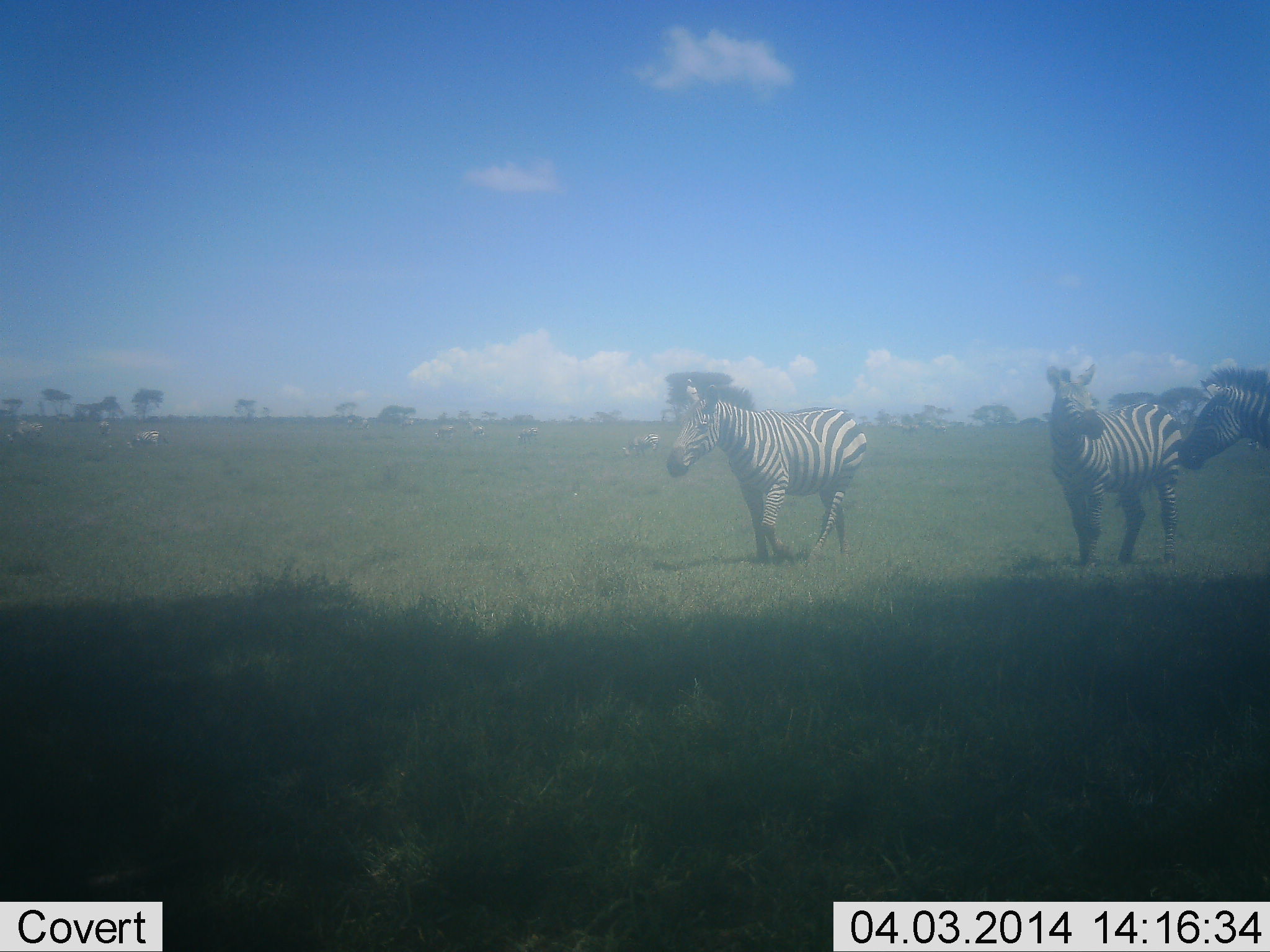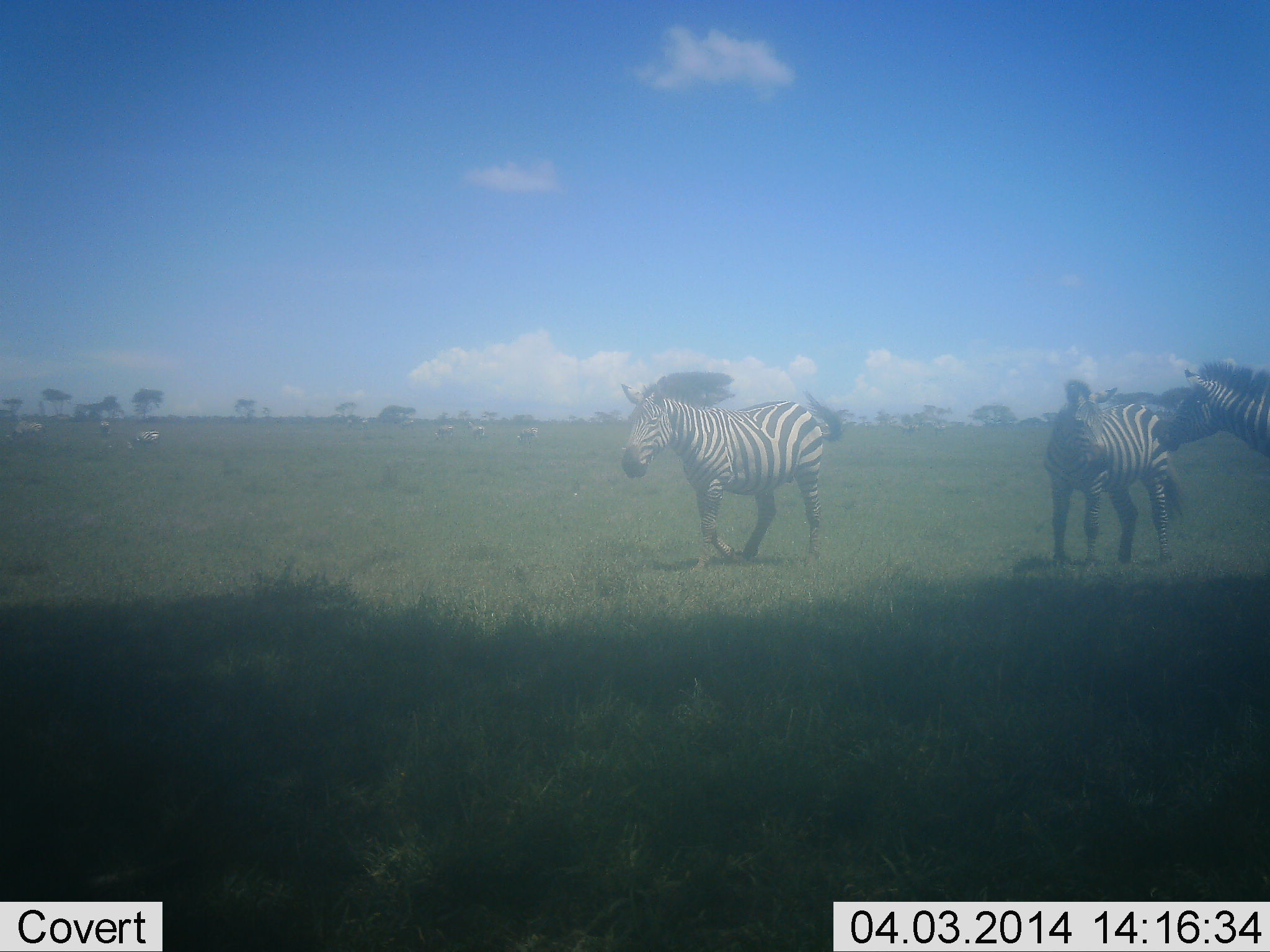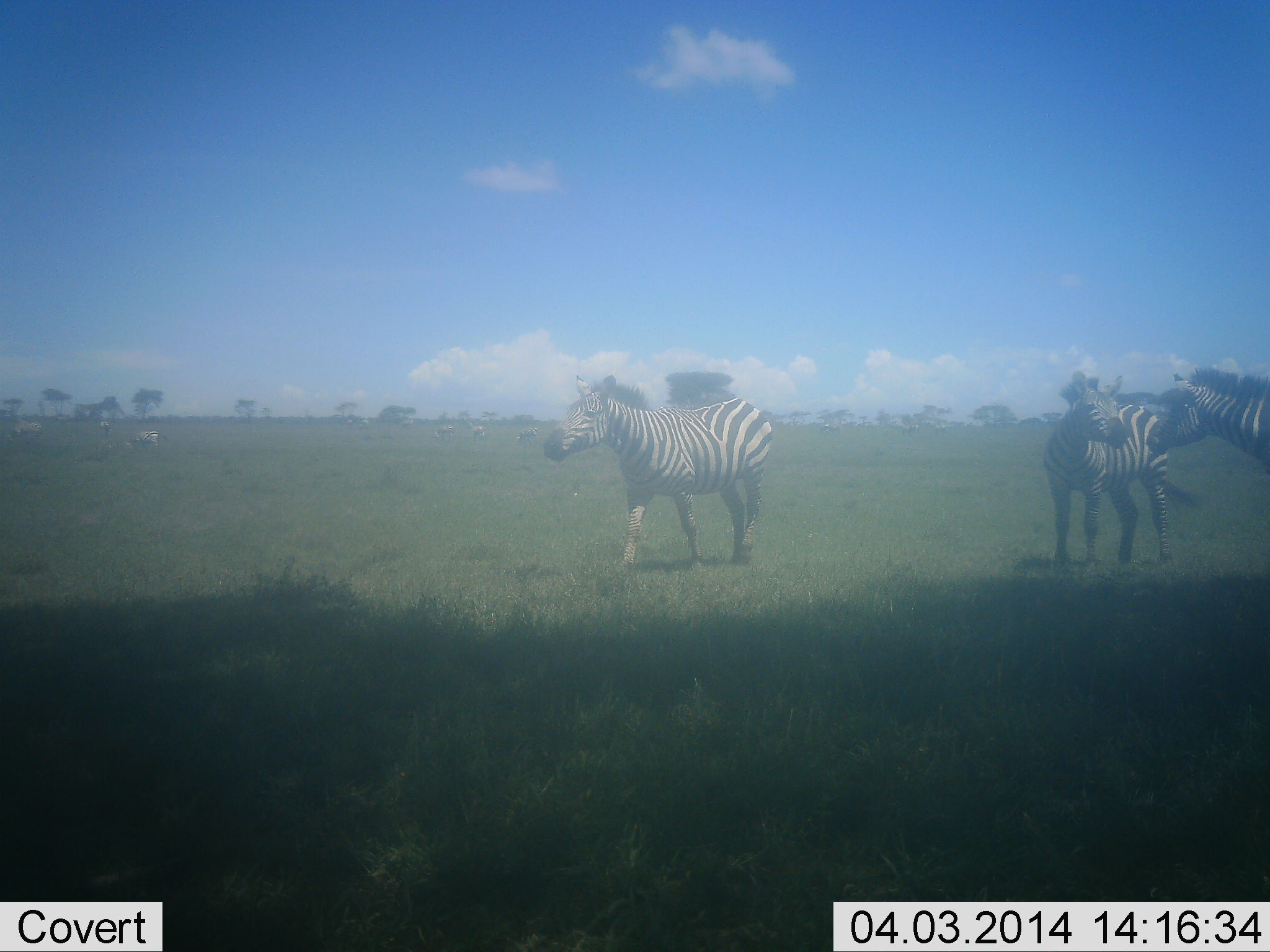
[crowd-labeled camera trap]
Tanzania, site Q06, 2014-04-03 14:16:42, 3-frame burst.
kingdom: Animalia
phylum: Chordata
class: Mammalia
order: Perissodactyla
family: Equidae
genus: Equus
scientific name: Equus quagga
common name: plains zebra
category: zebra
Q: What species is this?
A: Zebra (plains zebra) (Equus quagga).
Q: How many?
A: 3.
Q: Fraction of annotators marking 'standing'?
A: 20%.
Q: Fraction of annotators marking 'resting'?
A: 10%.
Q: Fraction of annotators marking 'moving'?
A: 90%.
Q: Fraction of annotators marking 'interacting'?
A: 40%.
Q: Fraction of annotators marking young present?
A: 0%.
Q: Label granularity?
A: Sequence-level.